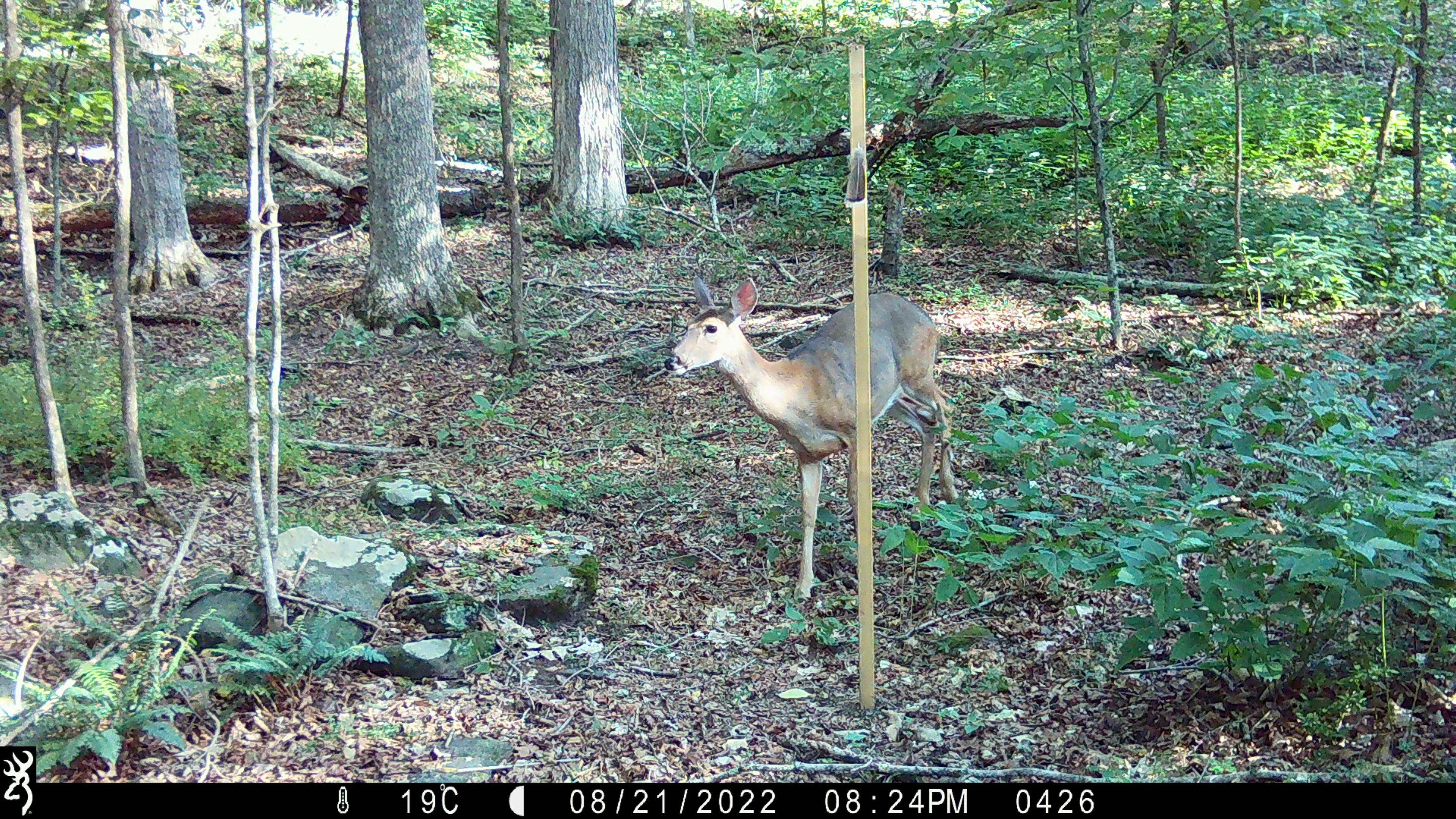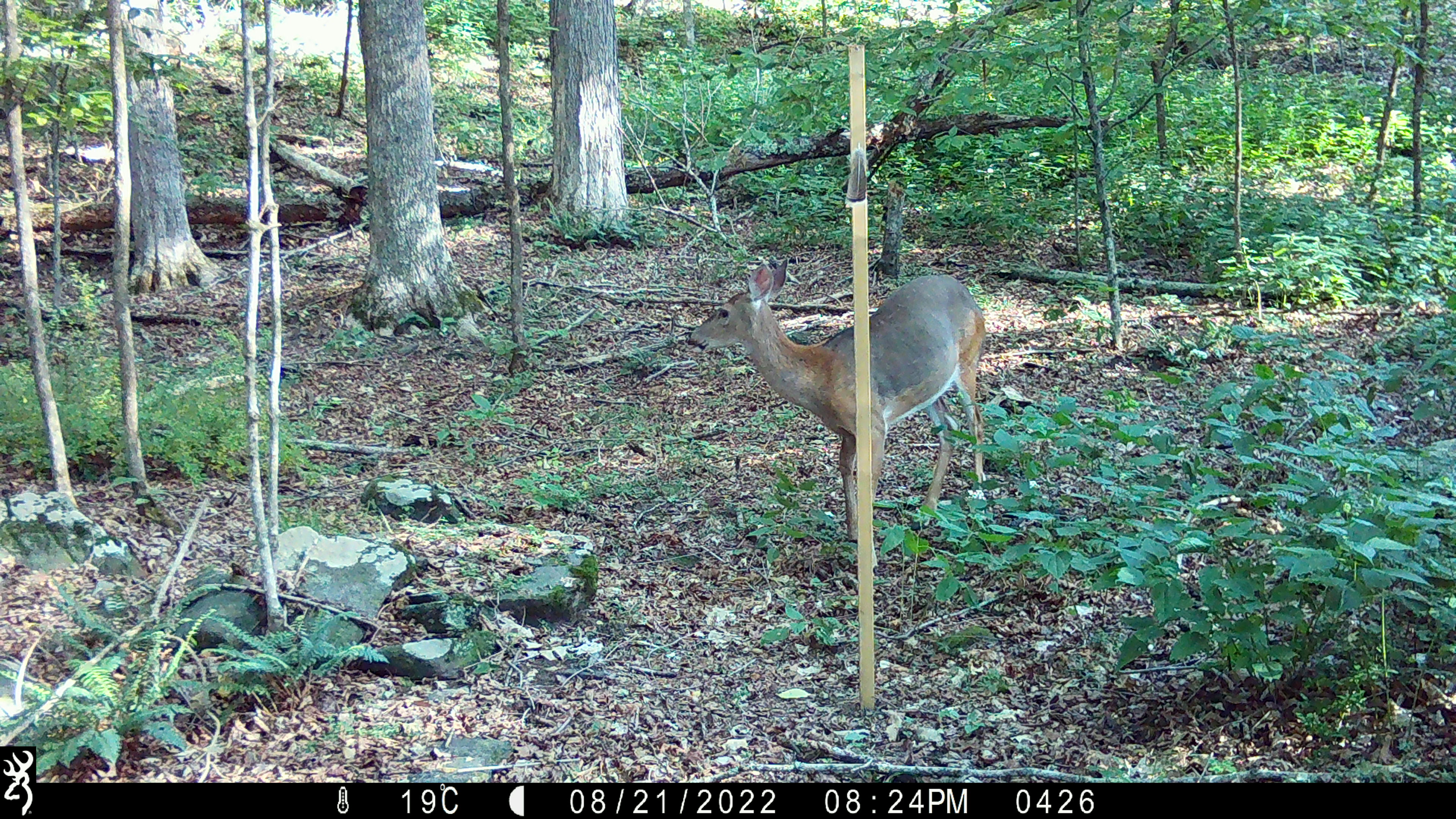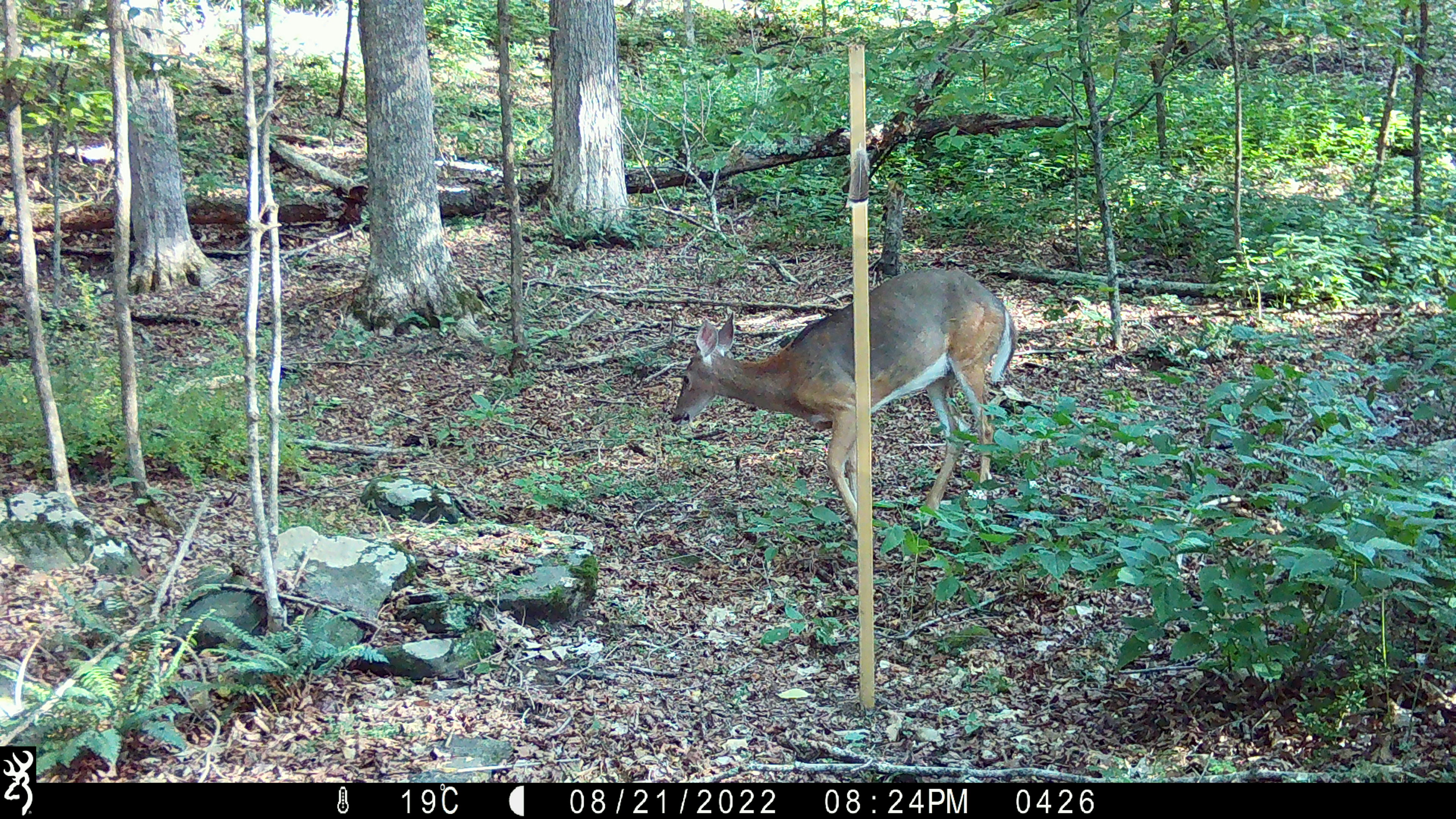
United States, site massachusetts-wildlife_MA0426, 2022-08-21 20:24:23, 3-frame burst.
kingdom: Animalia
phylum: Chordata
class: Mammalia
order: Artiodactyla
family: Cervidae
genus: Odocoileus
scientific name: Odocoileus virginianus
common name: white-tailed deer